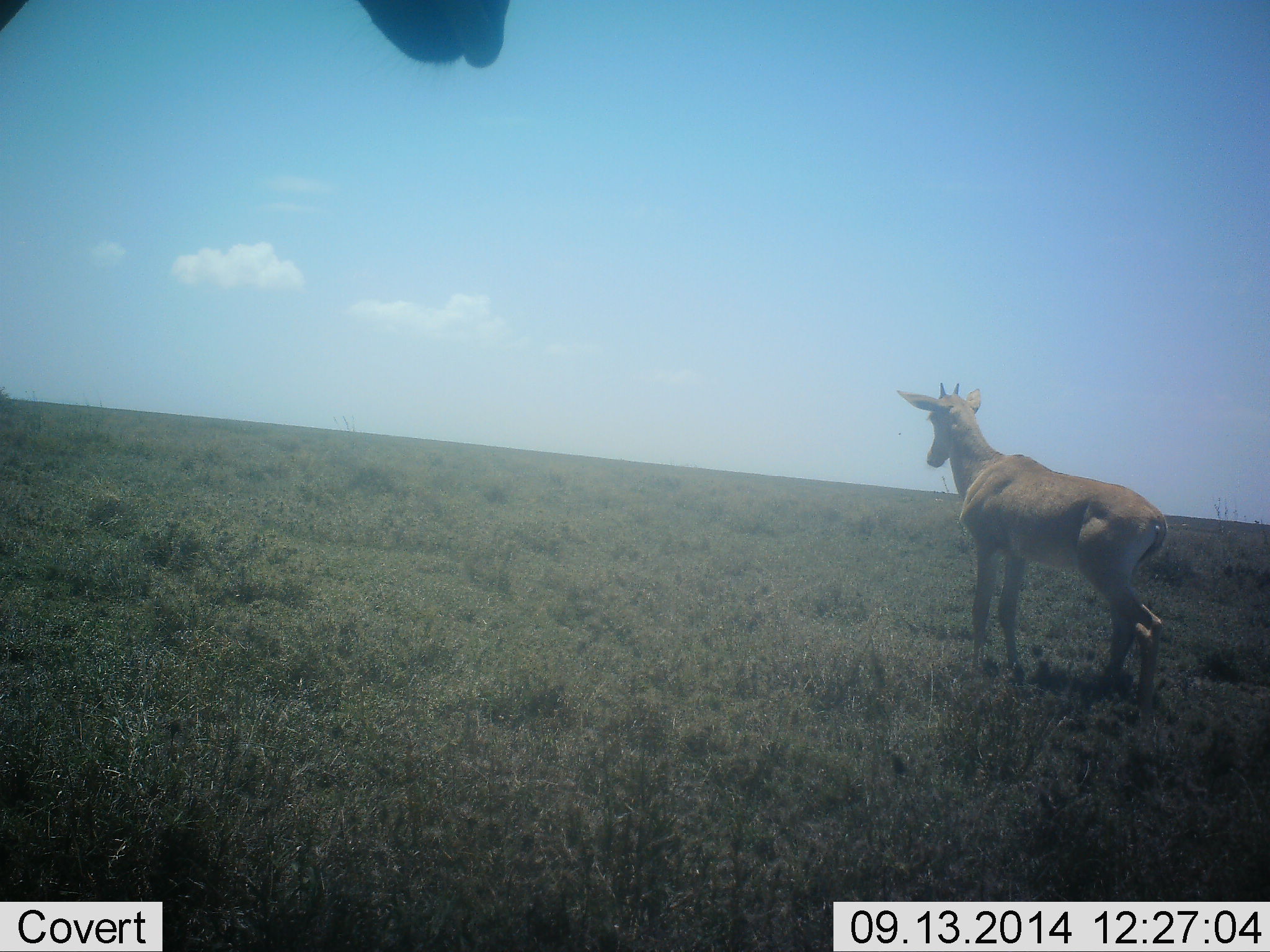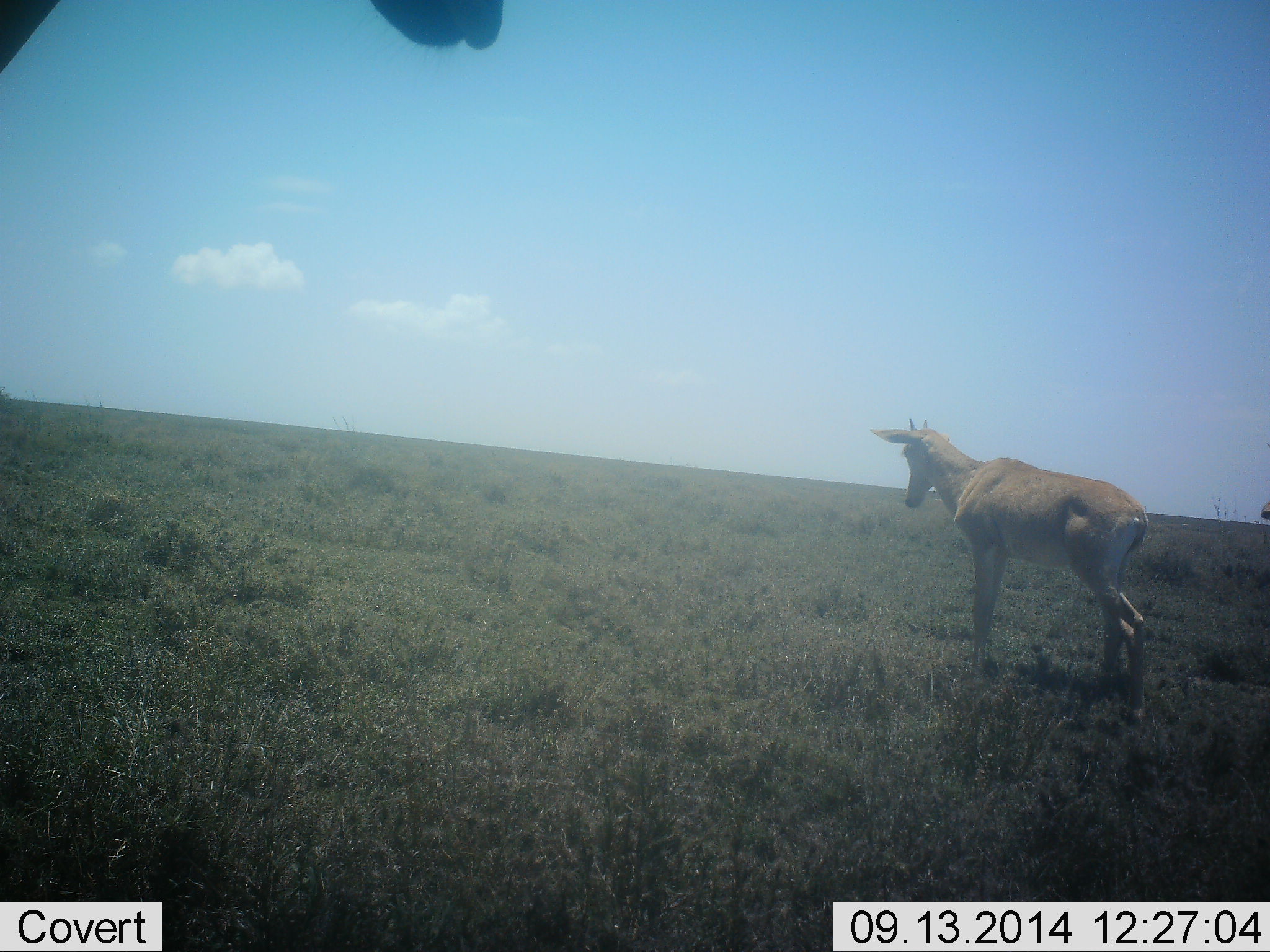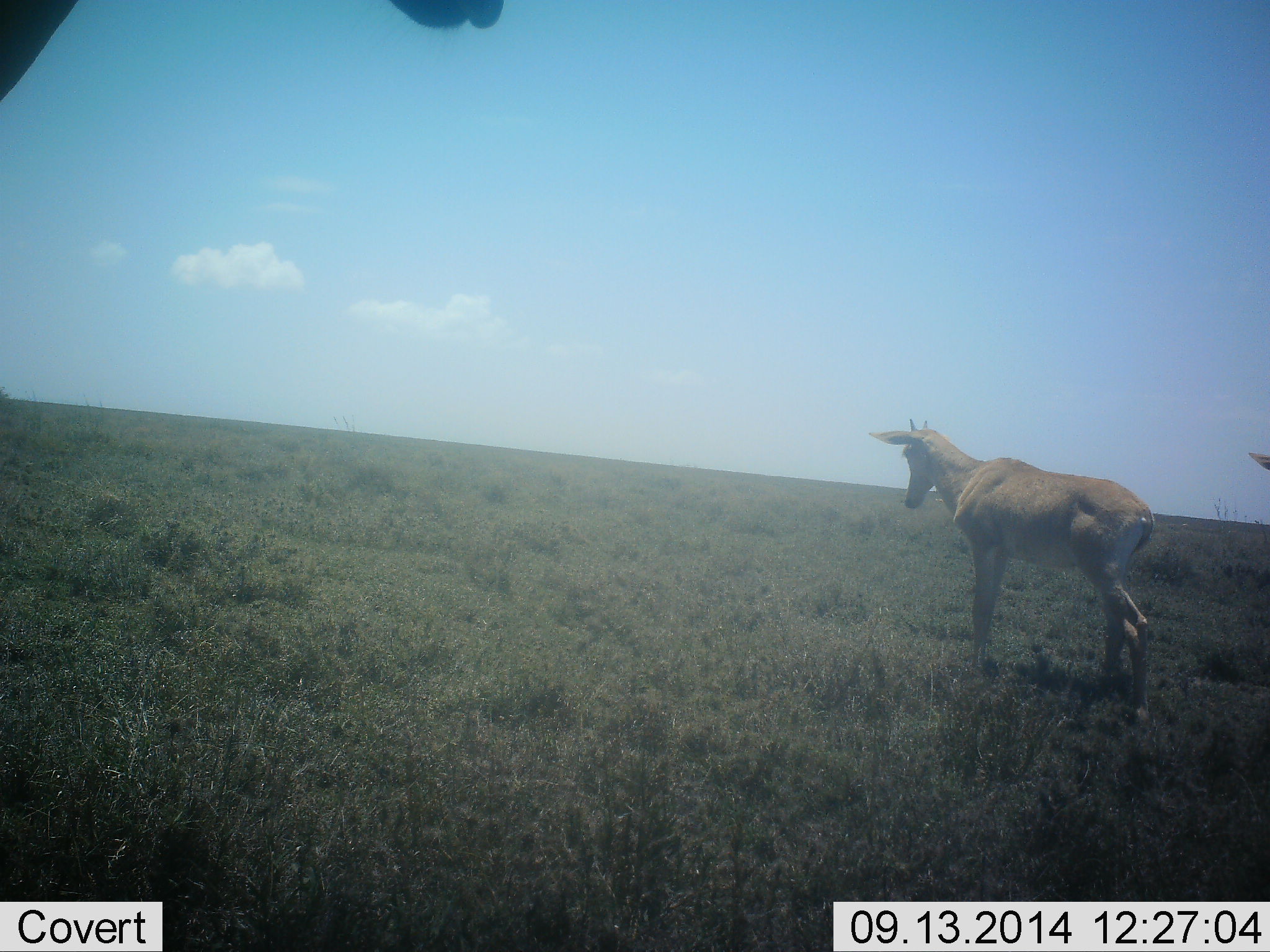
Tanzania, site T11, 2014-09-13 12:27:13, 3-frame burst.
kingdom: Animalia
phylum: Chordata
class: Mammalia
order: Artiodactyla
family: Bovidae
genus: Alcelaphus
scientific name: Alcelaphus buselaphus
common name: hartebeest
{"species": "hartebeest (Alcelaphus buselaphus)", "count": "3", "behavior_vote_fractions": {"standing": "91%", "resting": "0%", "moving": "27%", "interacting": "9%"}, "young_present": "45%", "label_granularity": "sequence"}